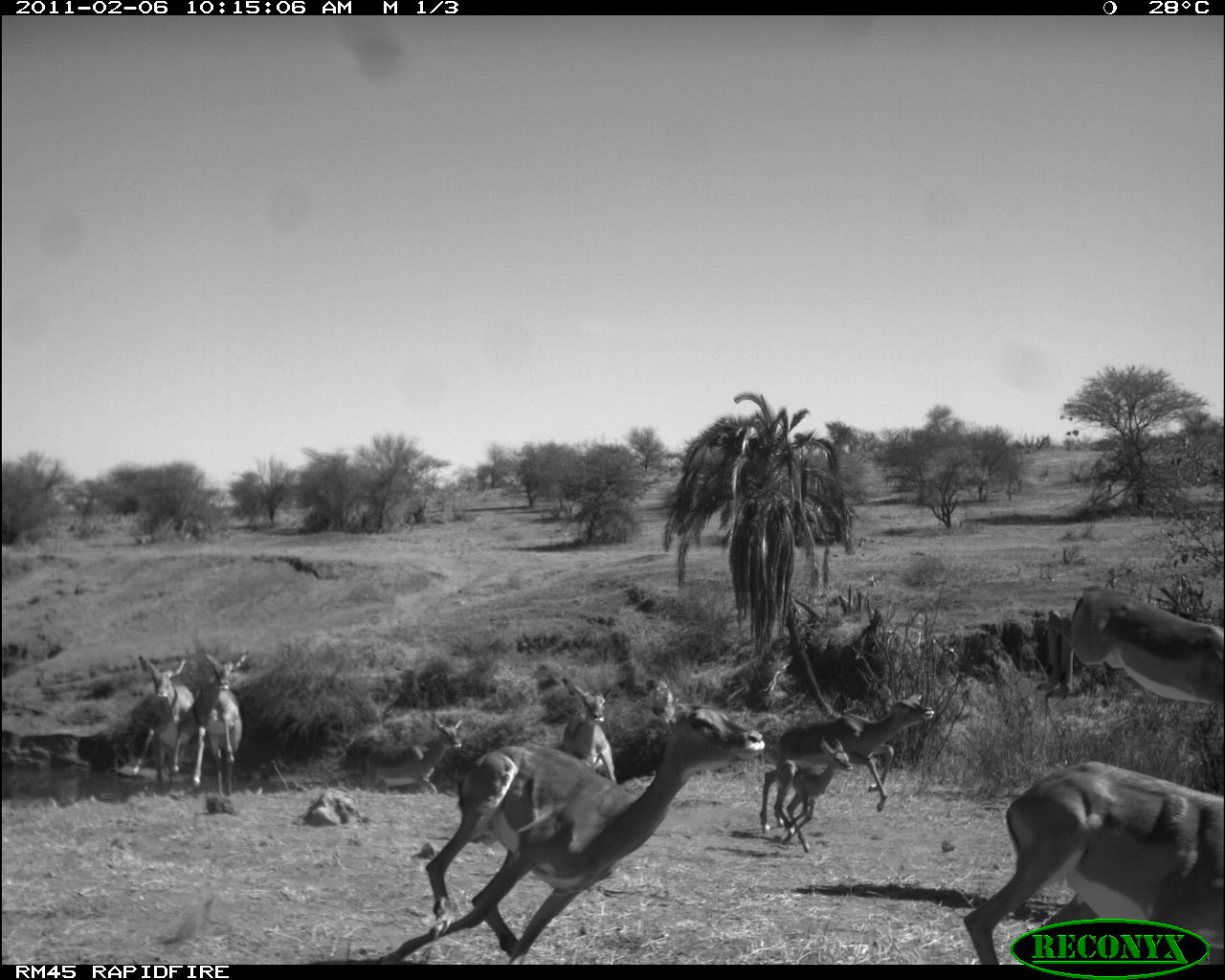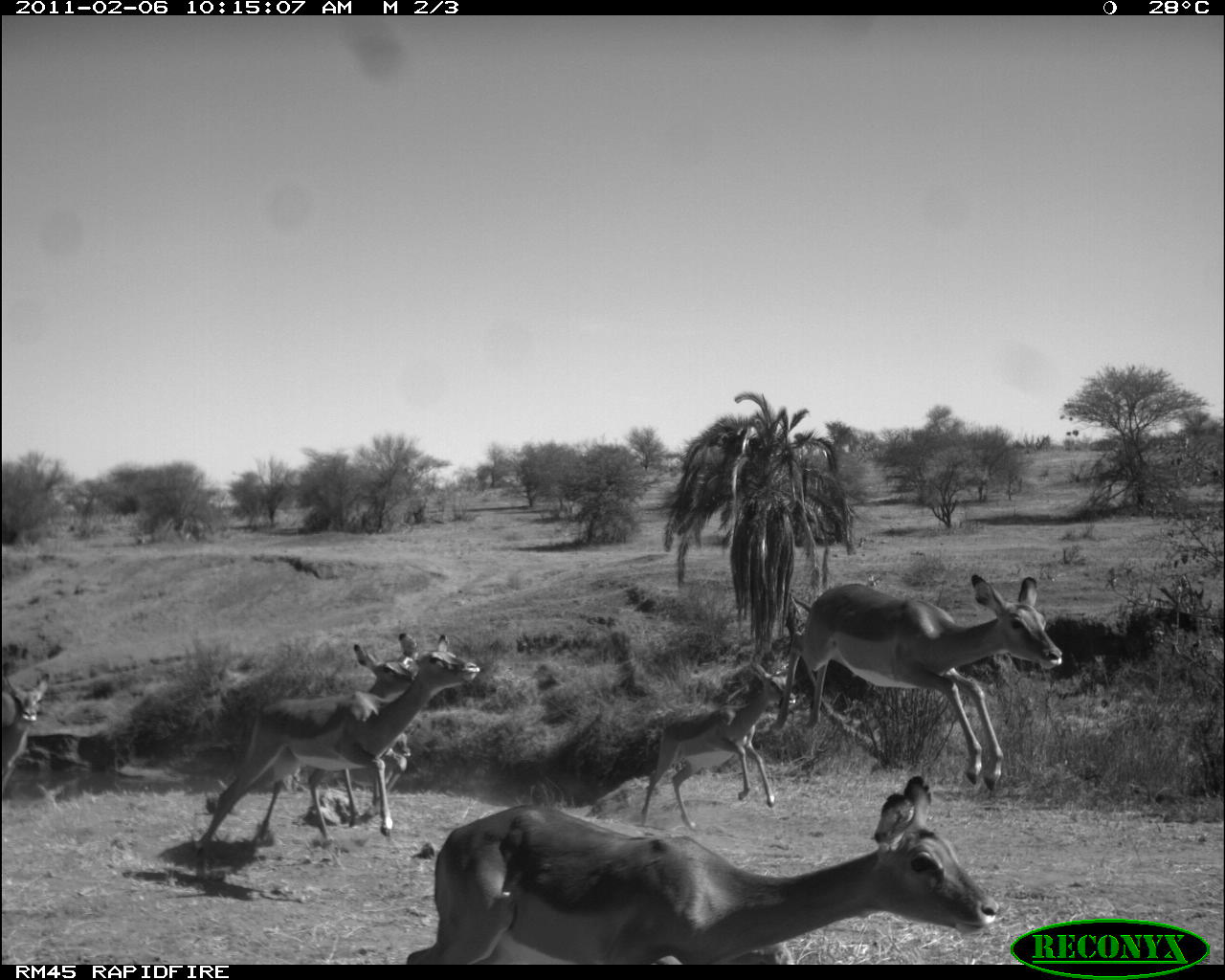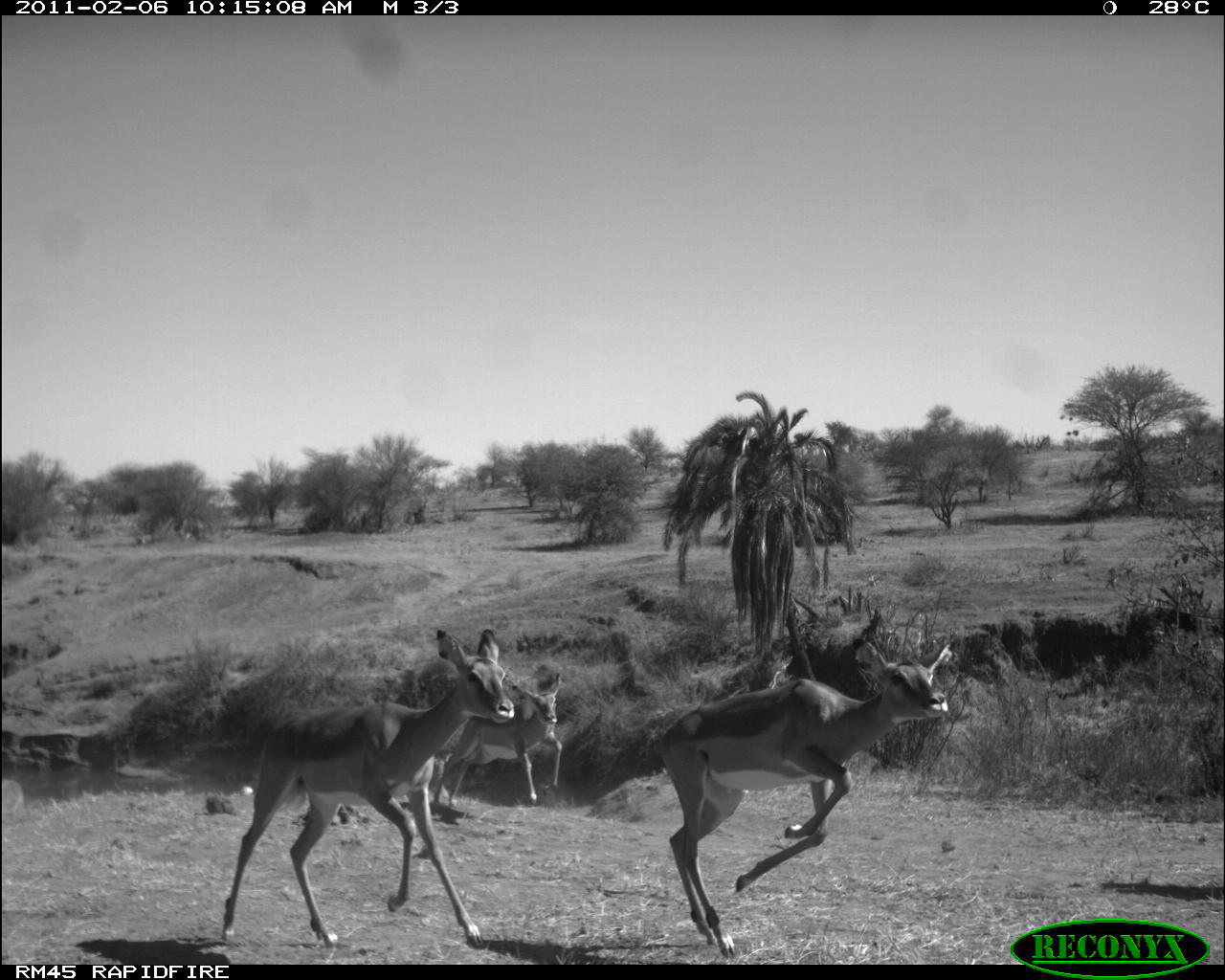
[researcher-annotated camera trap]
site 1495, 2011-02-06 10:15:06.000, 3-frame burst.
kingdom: Animalia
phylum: Chordata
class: Mammalia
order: Artiodactyla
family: Bovidae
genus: Aepyceros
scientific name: Aepyceros melampus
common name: impala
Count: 9.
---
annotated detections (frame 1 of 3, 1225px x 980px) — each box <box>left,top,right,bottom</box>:
aepyceros melampus: <box>358,679,765,964</box>; <box>963,761,1222,964</box>; <box>759,693,934,833</box>; <box>1035,588,1223,705</box>; <box>773,735,853,853</box>; <box>130,653,195,792</box>; <box>192,653,247,796</box>; <box>366,718,463,794</box>; <box>561,678,615,784</box>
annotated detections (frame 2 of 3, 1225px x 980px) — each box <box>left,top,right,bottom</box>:
aepyceros melampus: <box>405,774,996,965</box>; <box>189,633,481,855</box>; <box>768,574,1063,791</box>; <box>639,659,797,831</box>; <box>306,632,420,828</box>; <box>2,673,49,793</box>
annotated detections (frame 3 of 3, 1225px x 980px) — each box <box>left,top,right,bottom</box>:
aepyceros melampus: <box>219,628,515,949</box>; <box>659,638,952,958</box>; <box>432,671,562,807</box>